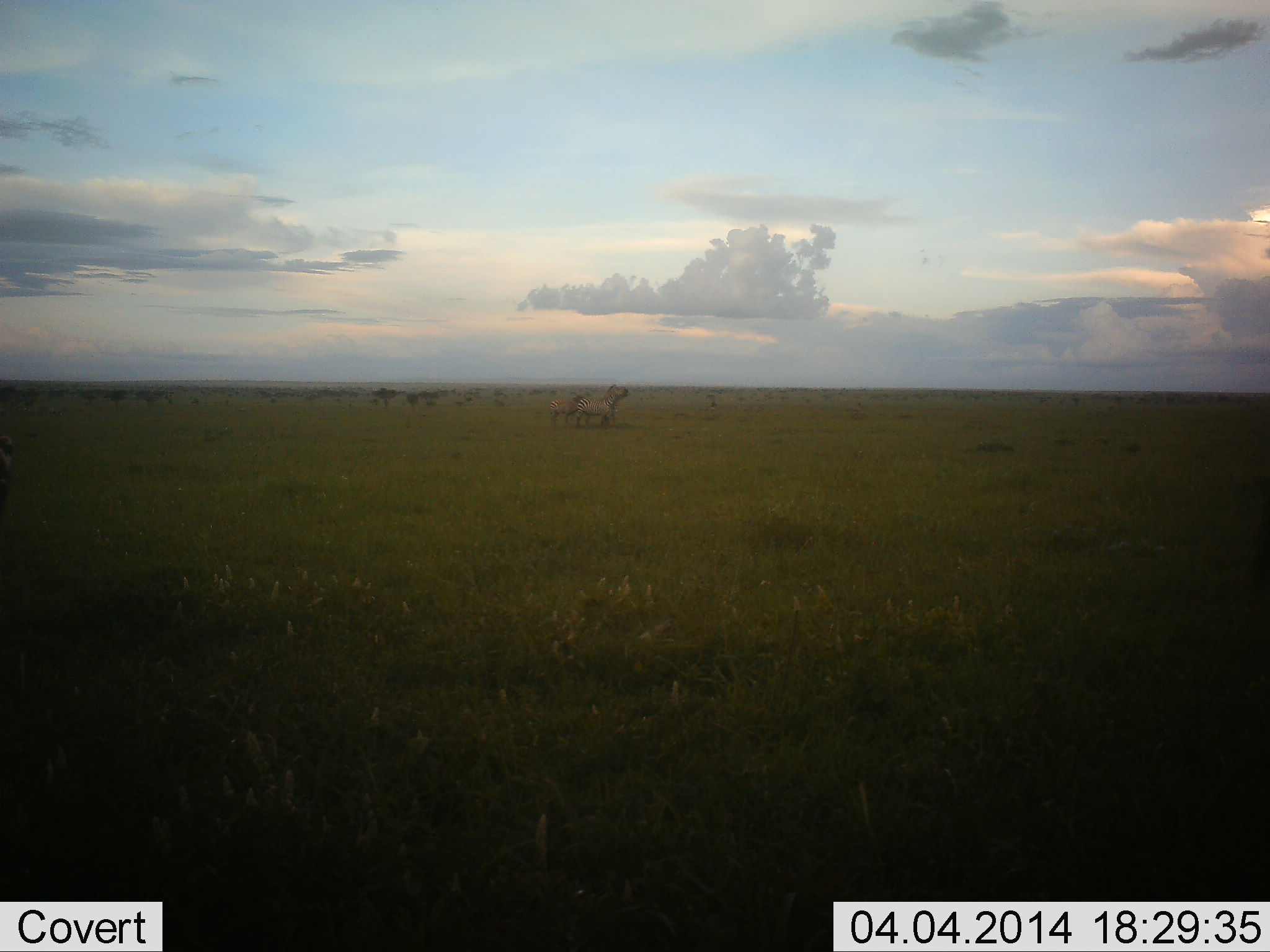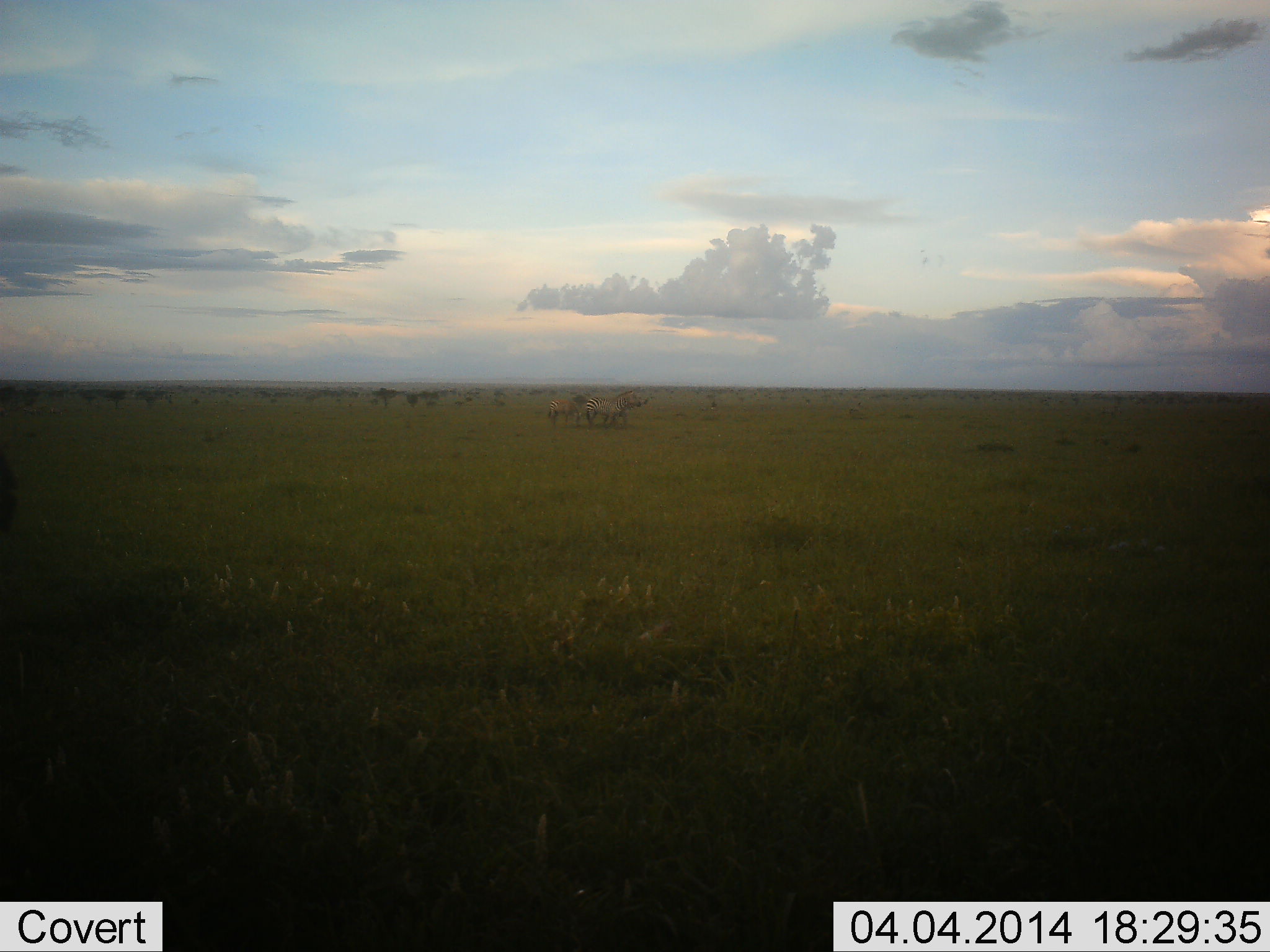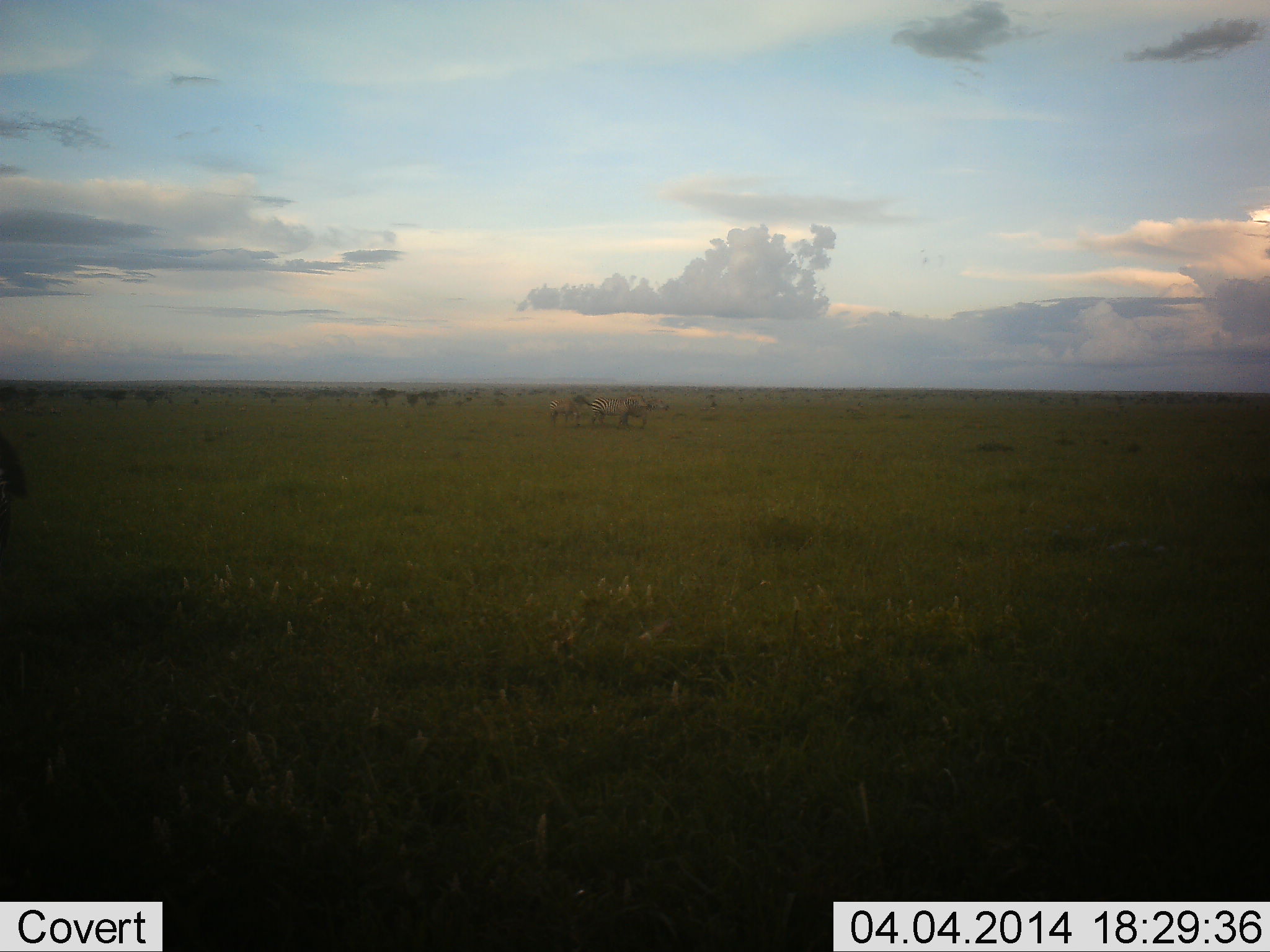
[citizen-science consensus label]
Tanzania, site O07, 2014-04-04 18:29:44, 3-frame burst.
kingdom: Animalia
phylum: Chordata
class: Mammalia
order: Perissodactyla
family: Equidae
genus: Equus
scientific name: Equus quagga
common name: plains zebra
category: zebra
Zebra (plains zebra) (Equus quagga), count 2. Behavior (volunteer vote fractions): standing 40%, resting 0%, moving 70%, interacting 30%. Young present (vote fraction): 0%. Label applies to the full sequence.